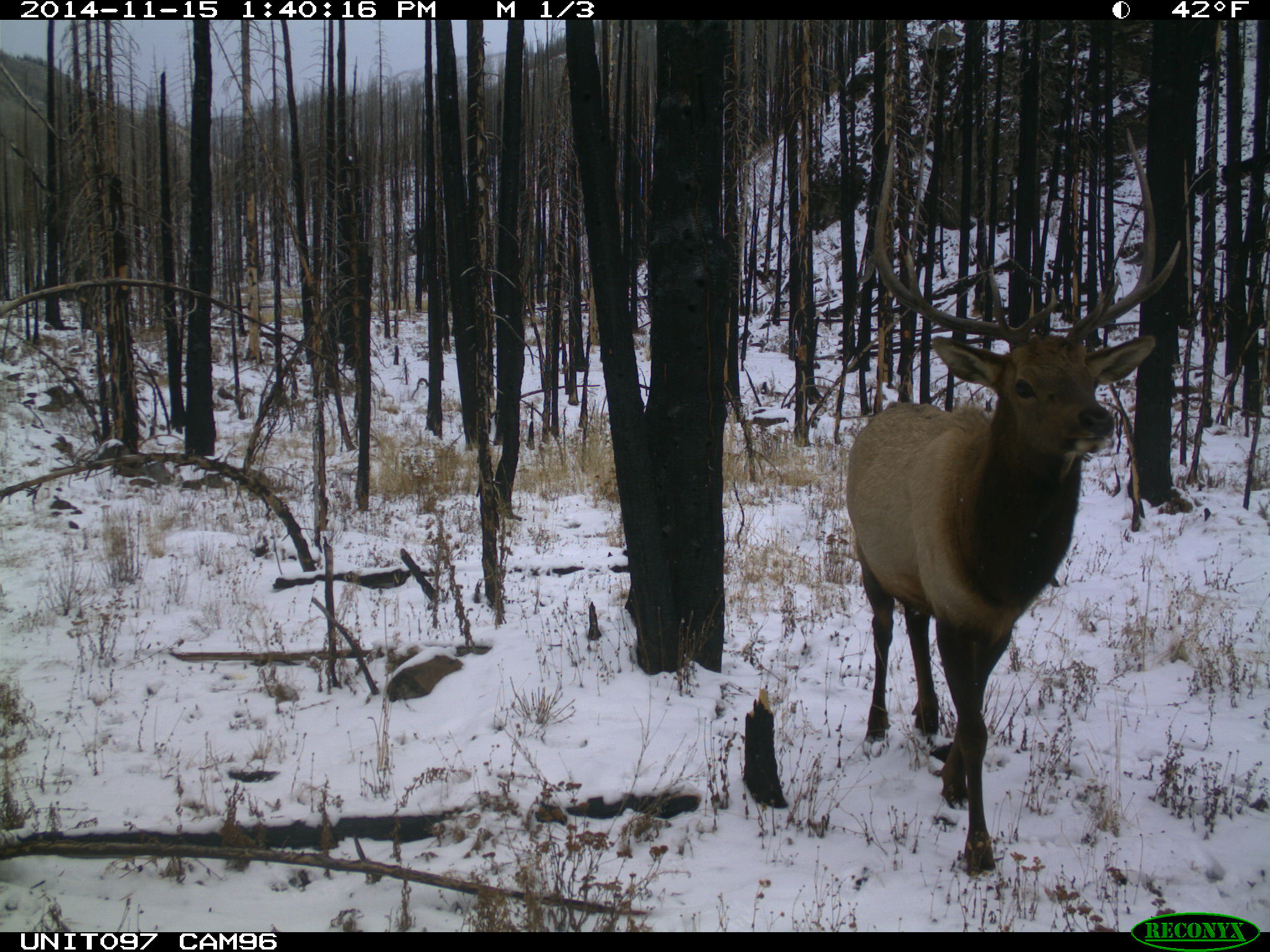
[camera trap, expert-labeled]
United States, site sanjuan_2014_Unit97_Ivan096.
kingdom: Animalia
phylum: Chordata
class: Mammalia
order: Artiodactyla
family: Cervidae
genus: Cervus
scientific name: Cervus elaphus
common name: red deer